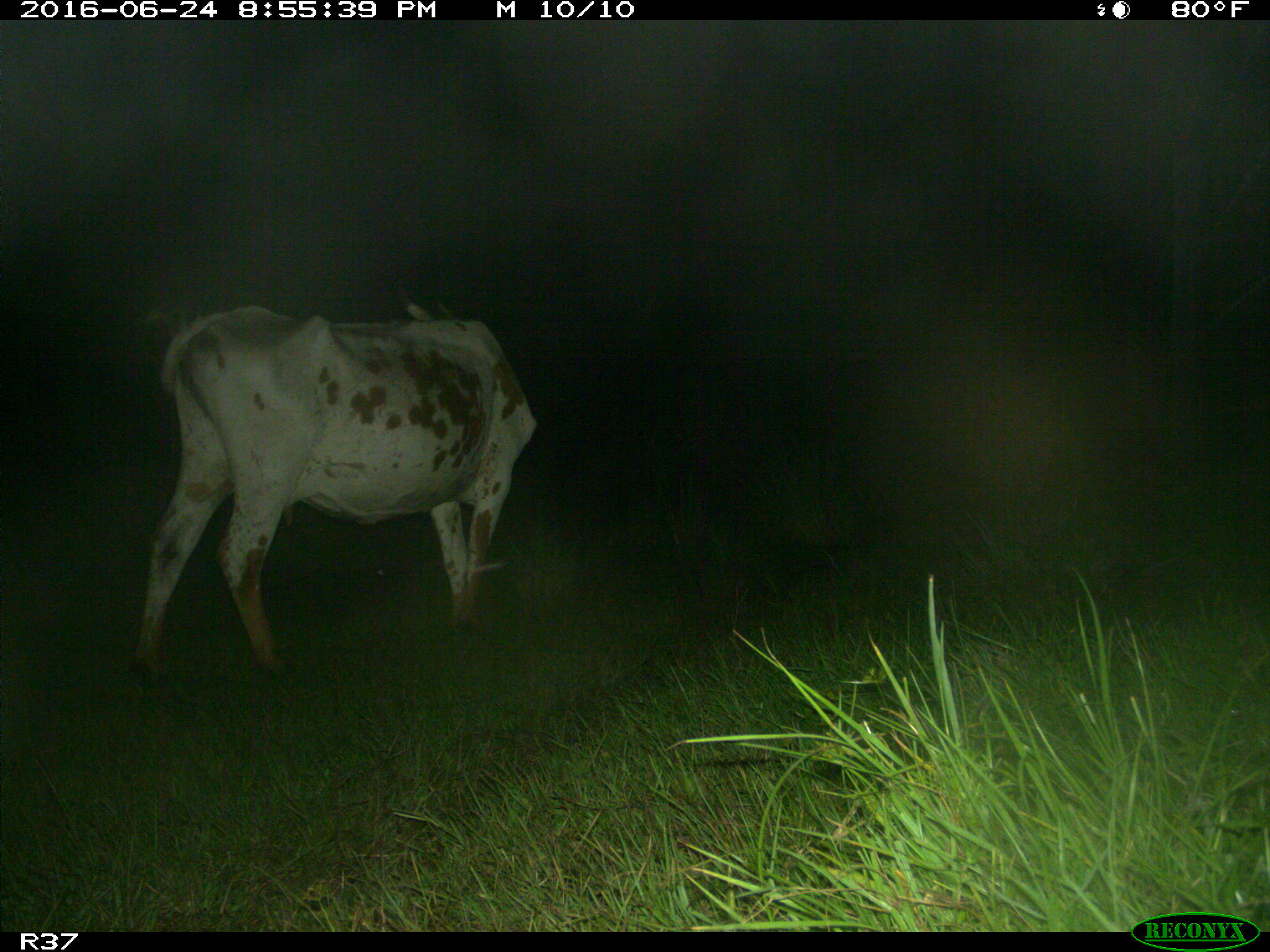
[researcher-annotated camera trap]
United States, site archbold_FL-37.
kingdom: Animalia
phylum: Chordata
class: Mammalia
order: Artiodactyla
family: Bovidae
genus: Bos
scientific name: Bos taurus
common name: domestic cow